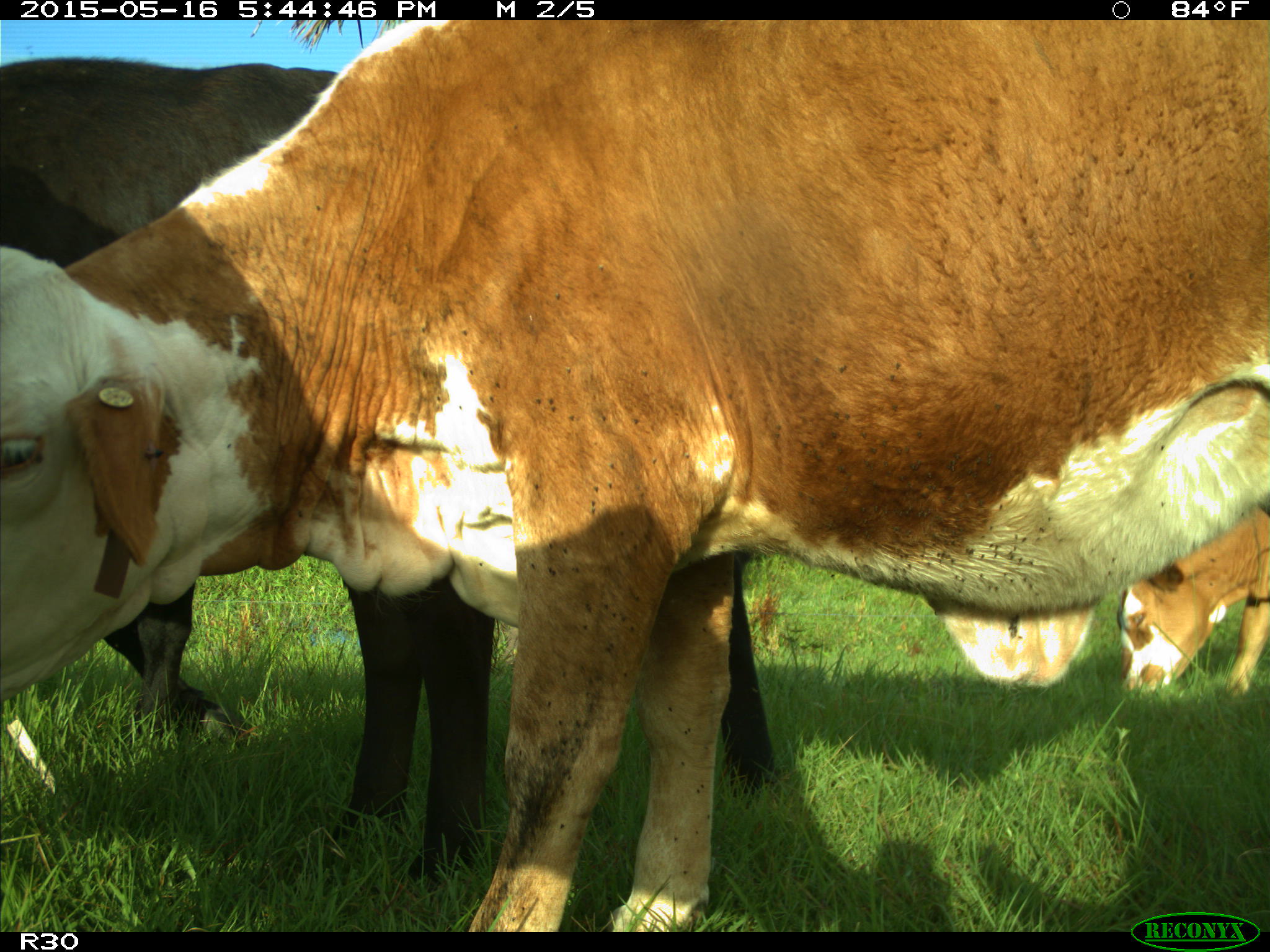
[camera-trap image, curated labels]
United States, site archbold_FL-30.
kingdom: Animalia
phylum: Chordata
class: Mammalia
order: Artiodactyla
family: Bovidae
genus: Bos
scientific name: Bos taurus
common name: domestic cow